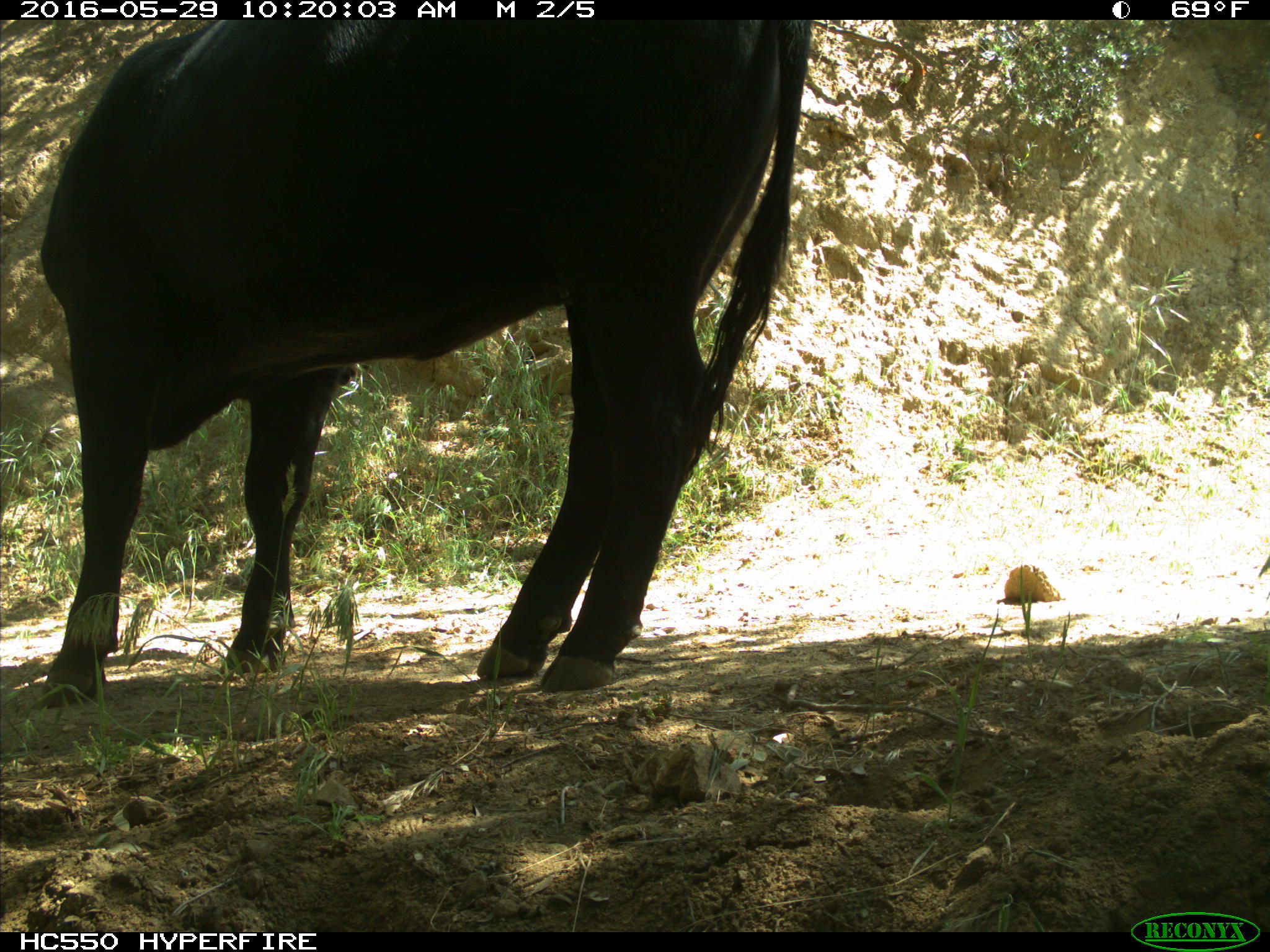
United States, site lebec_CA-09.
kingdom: Animalia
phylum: Chordata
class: Mammalia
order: Artiodactyla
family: Bovidae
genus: Bos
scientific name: Bos taurus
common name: domestic cow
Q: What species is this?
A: Bos taurus (domestic cow).